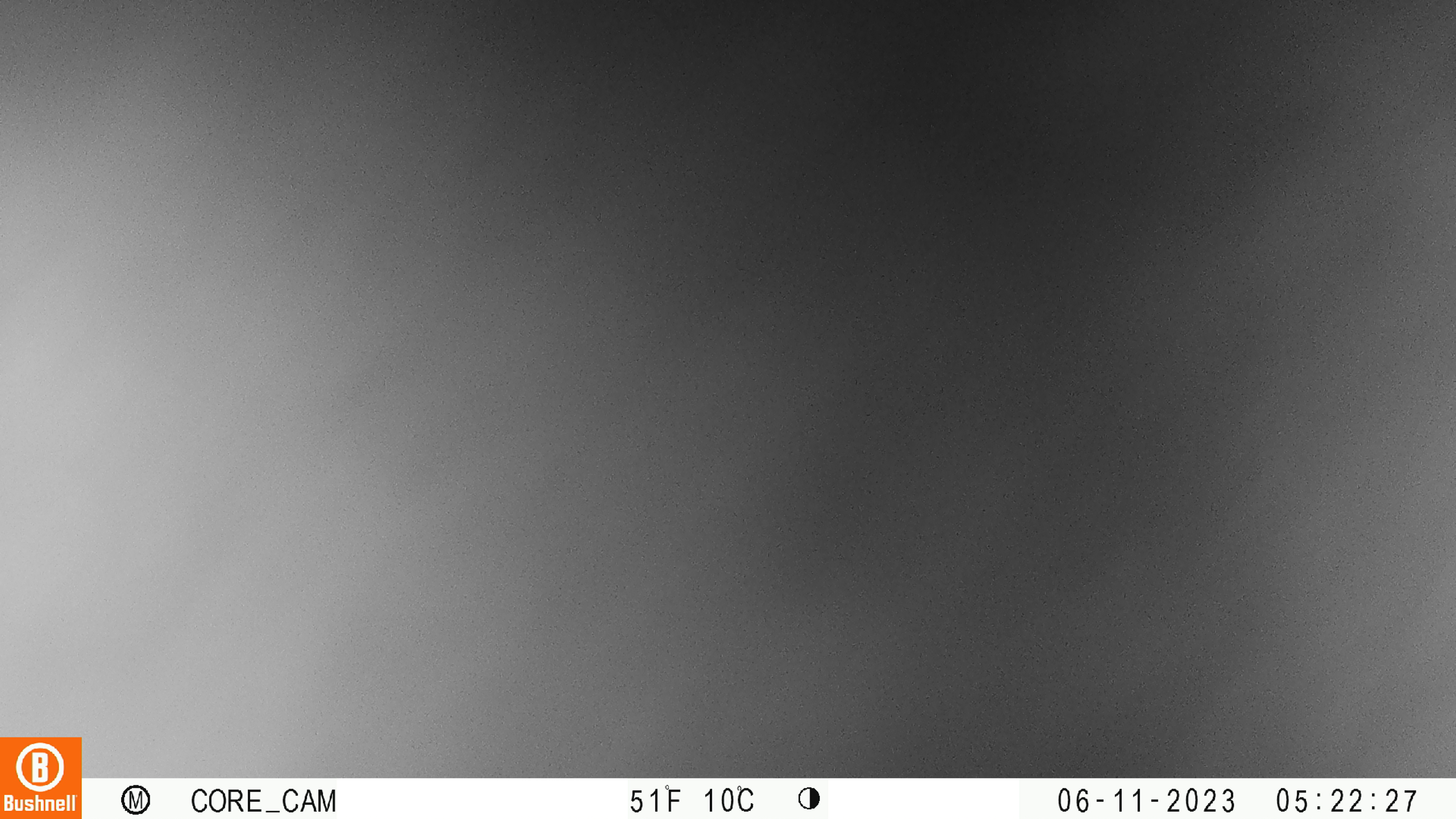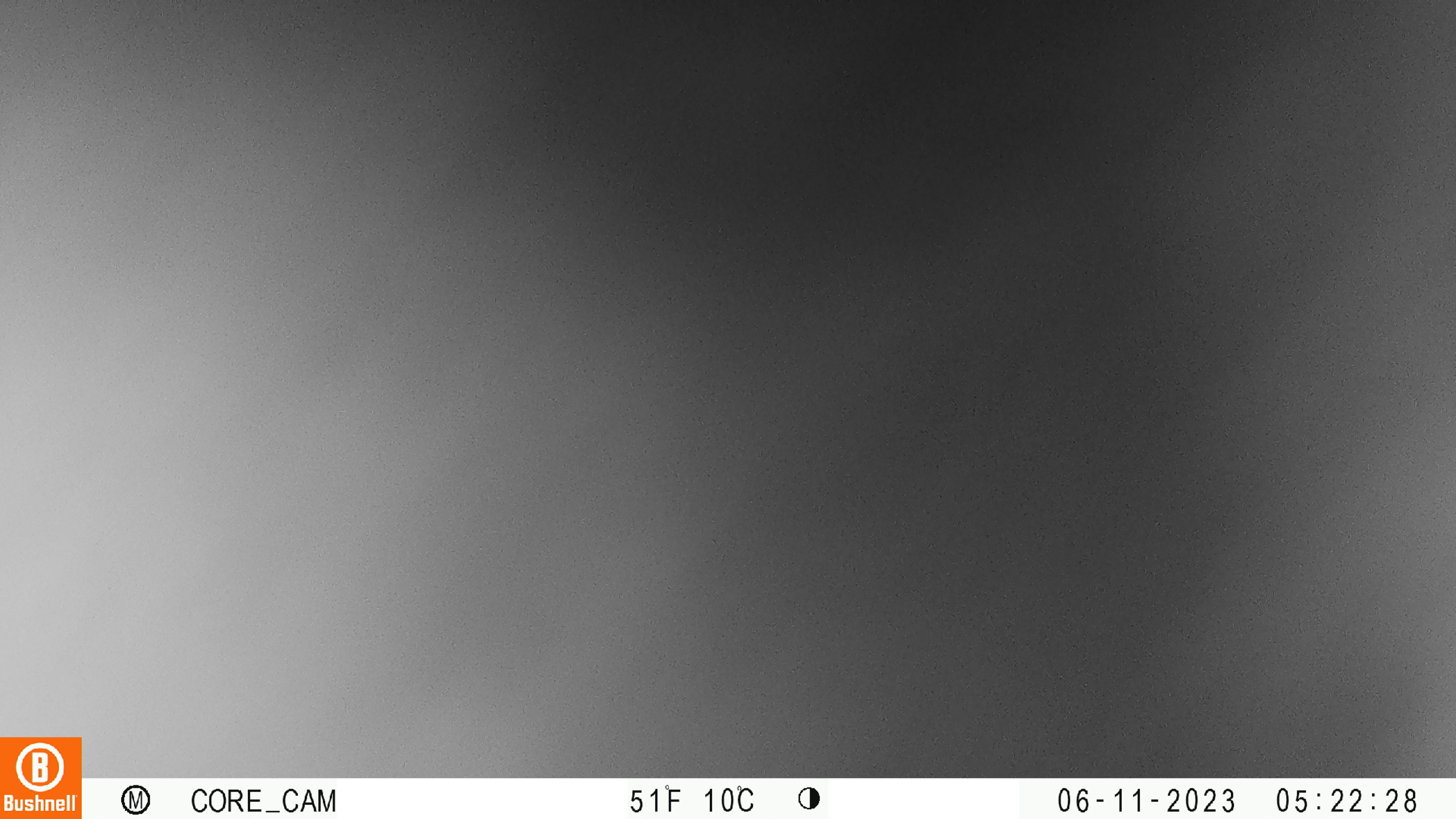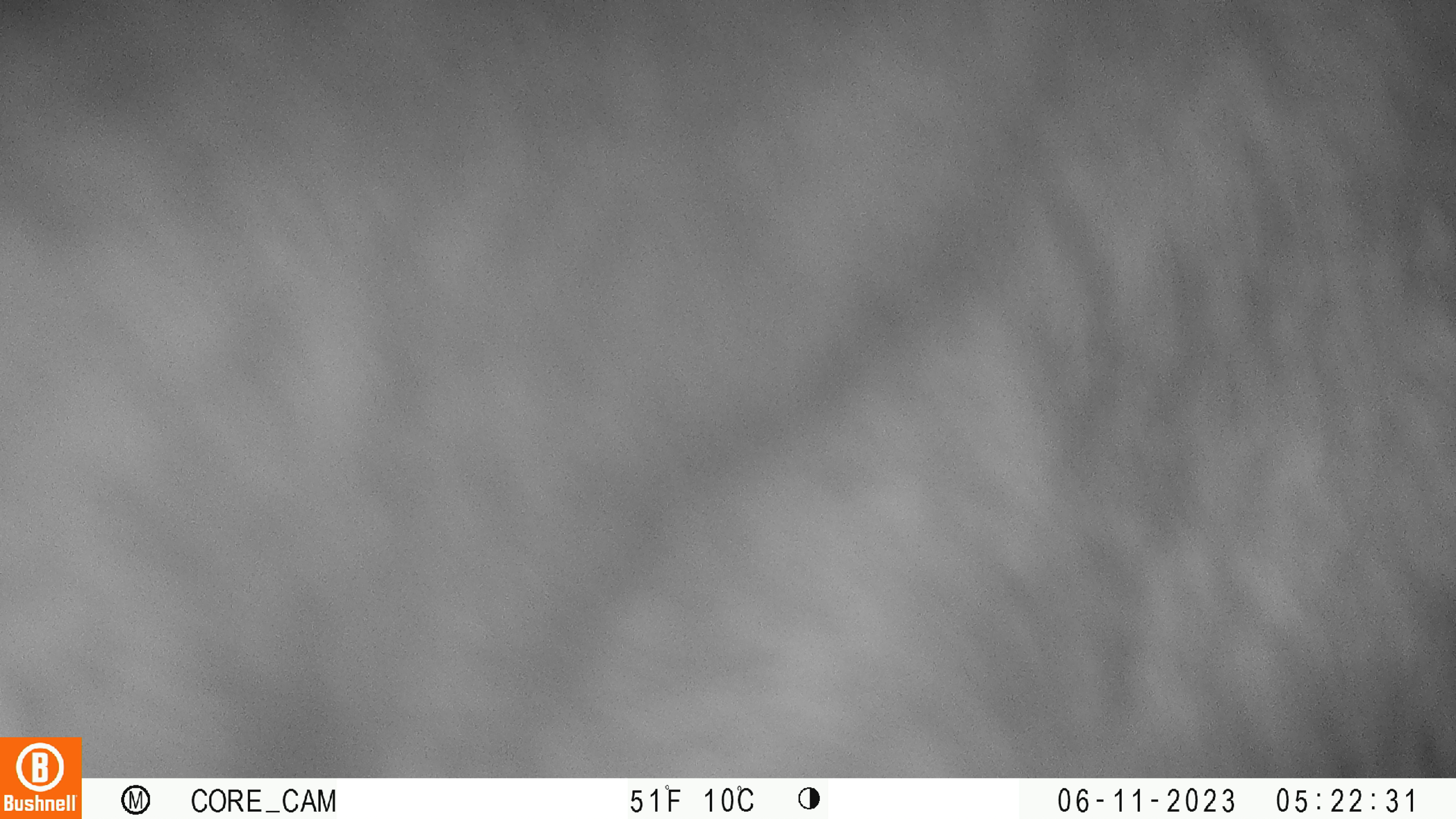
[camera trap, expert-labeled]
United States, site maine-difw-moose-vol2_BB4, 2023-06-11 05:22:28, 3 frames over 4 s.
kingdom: Animalia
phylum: Chordata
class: Mammalia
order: Artiodactyla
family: Cervidae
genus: Alces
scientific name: Alces alces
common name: moose